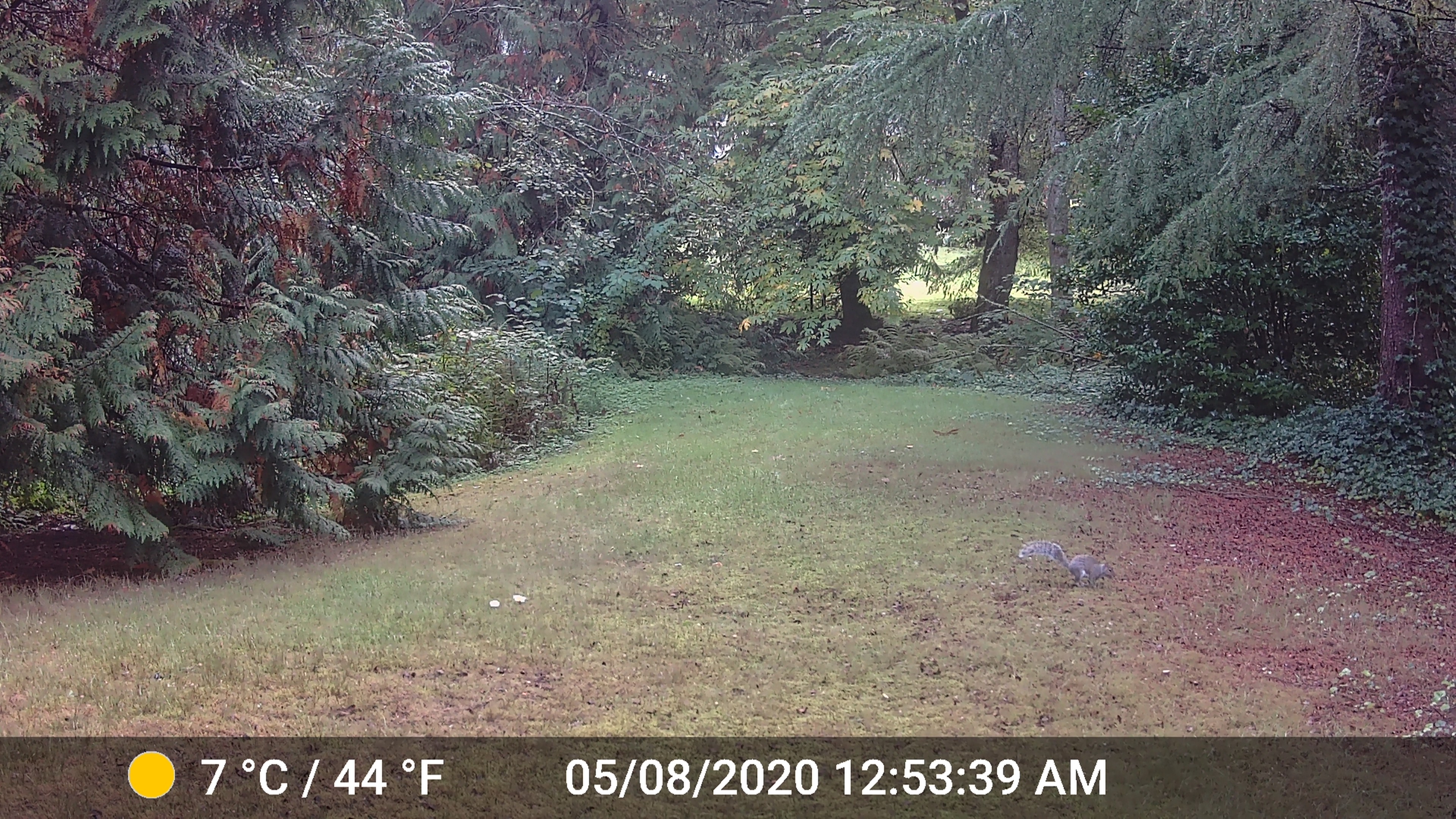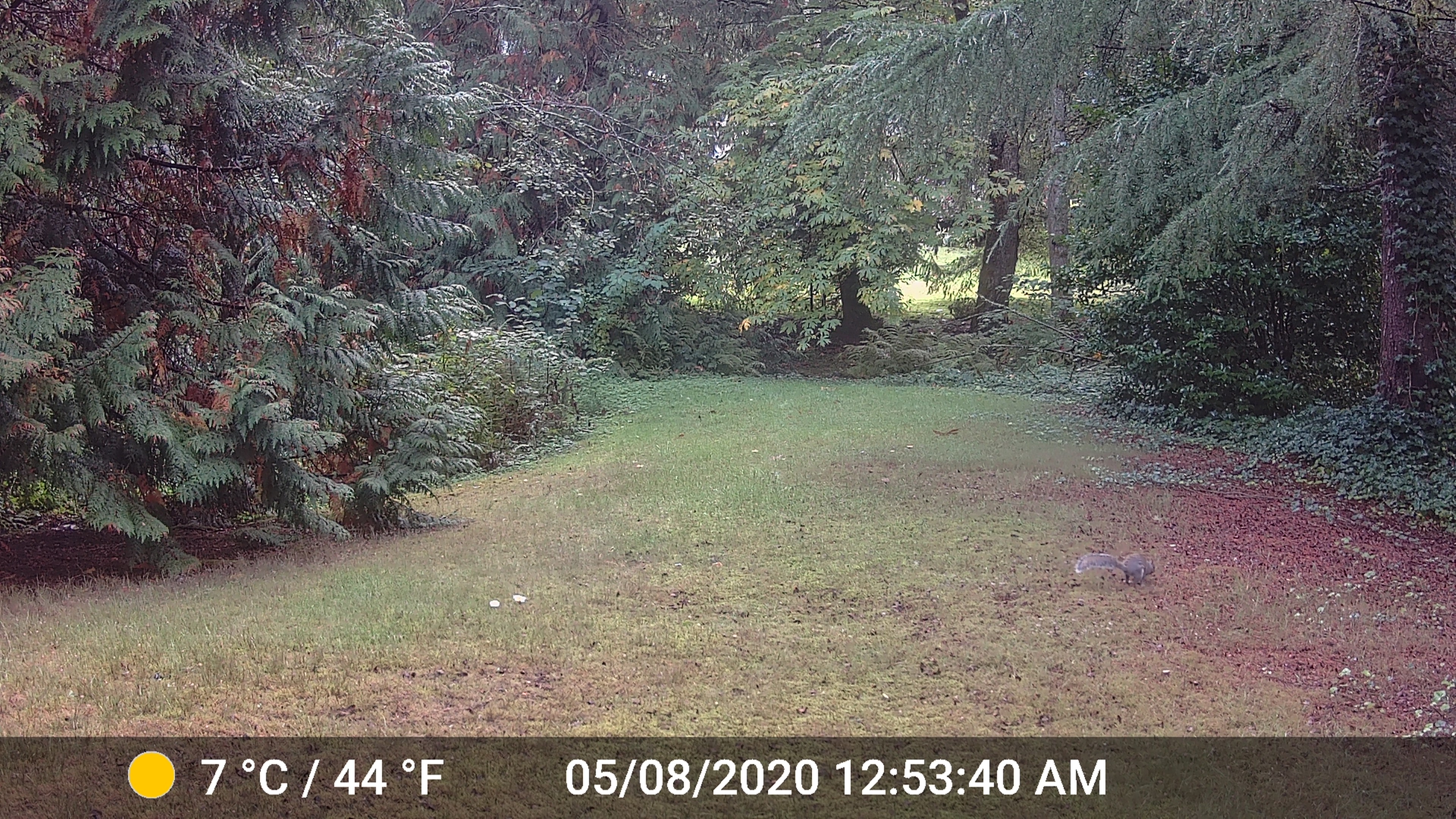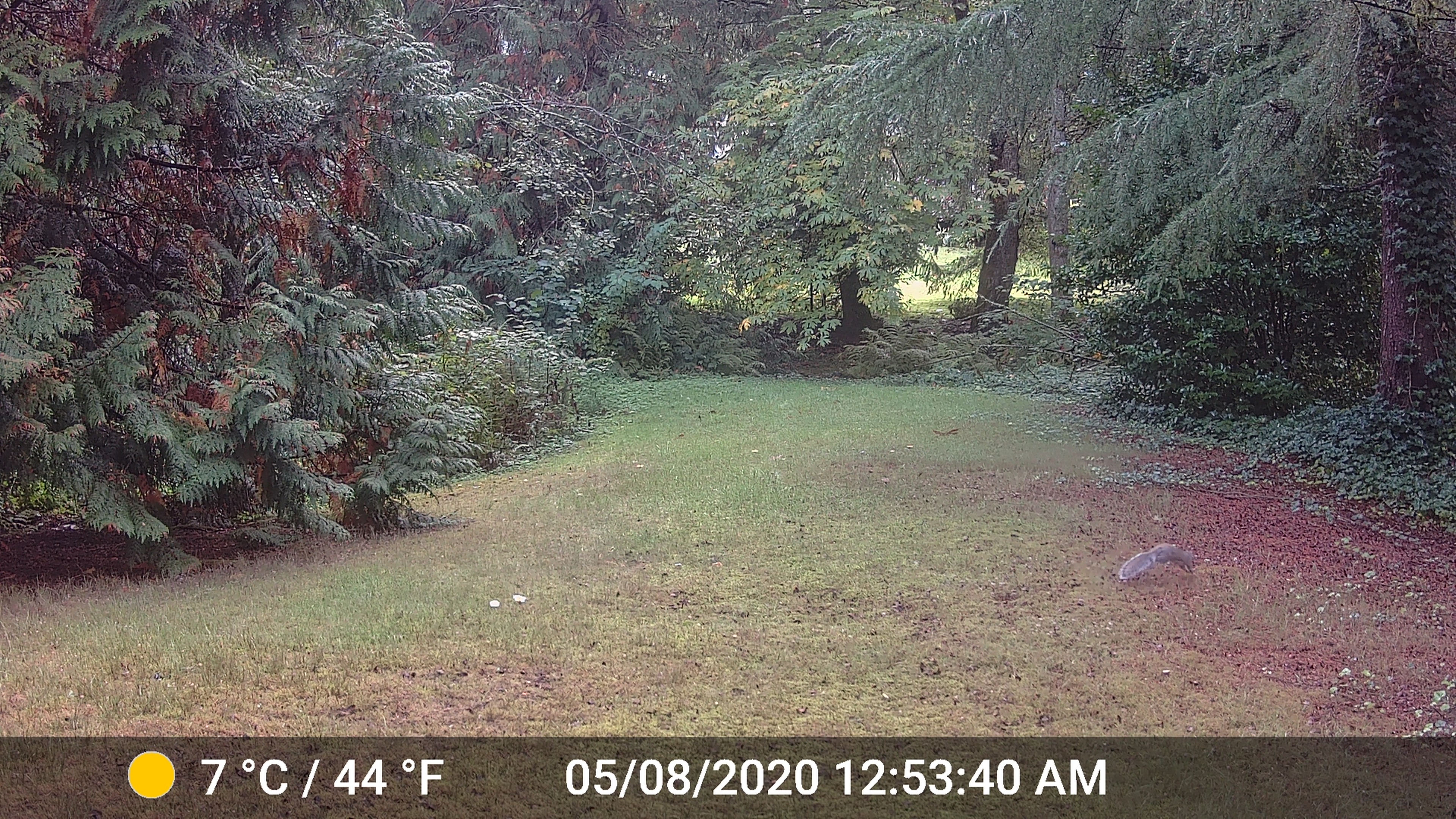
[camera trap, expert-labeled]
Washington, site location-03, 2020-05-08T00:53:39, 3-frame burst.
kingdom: Animalia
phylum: Chordata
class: Mammalia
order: Rodentia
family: Sciuridae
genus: Sciurus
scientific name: Sciurus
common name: squirrel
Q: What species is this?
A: Squirrel (Sciurus).